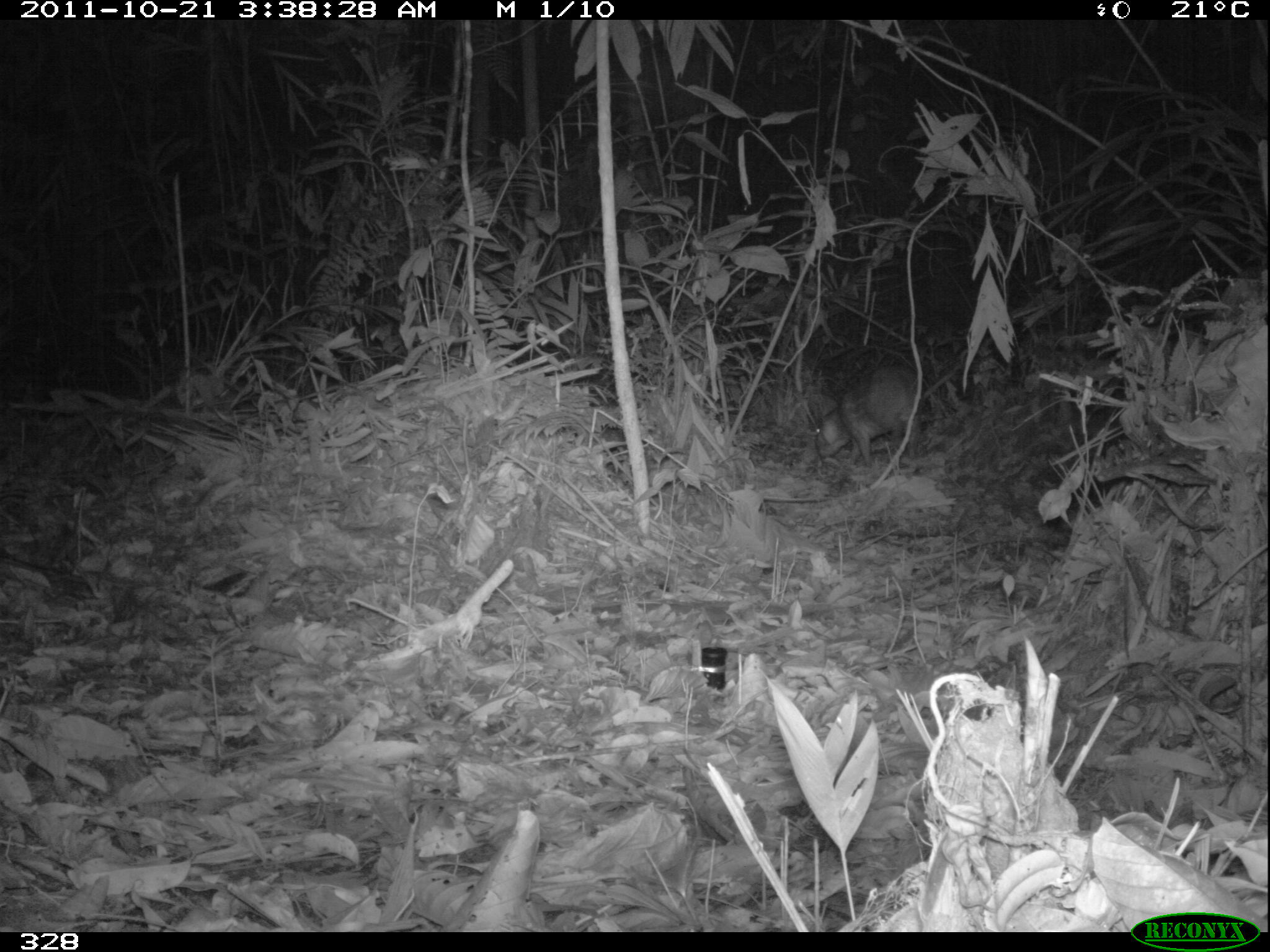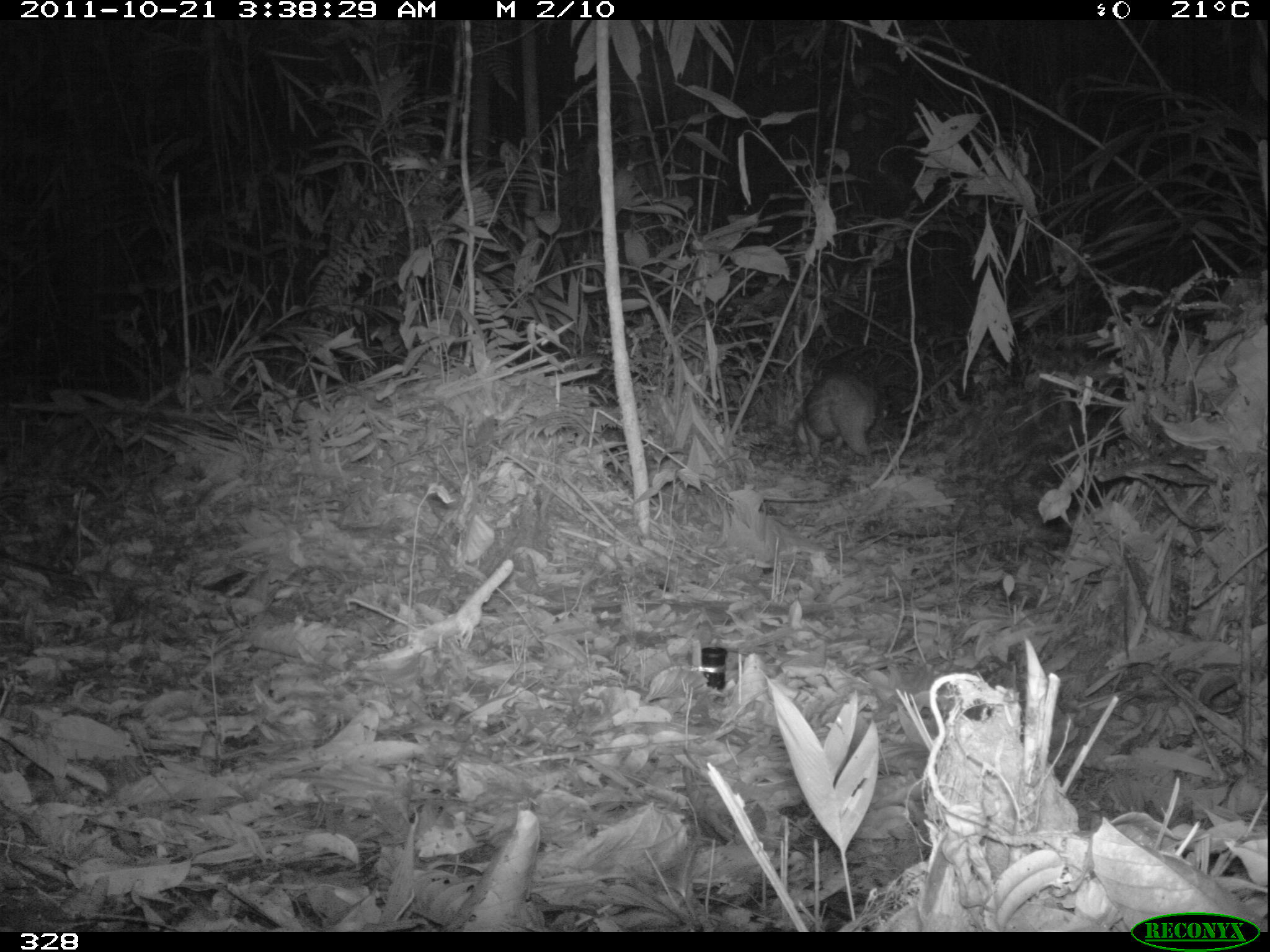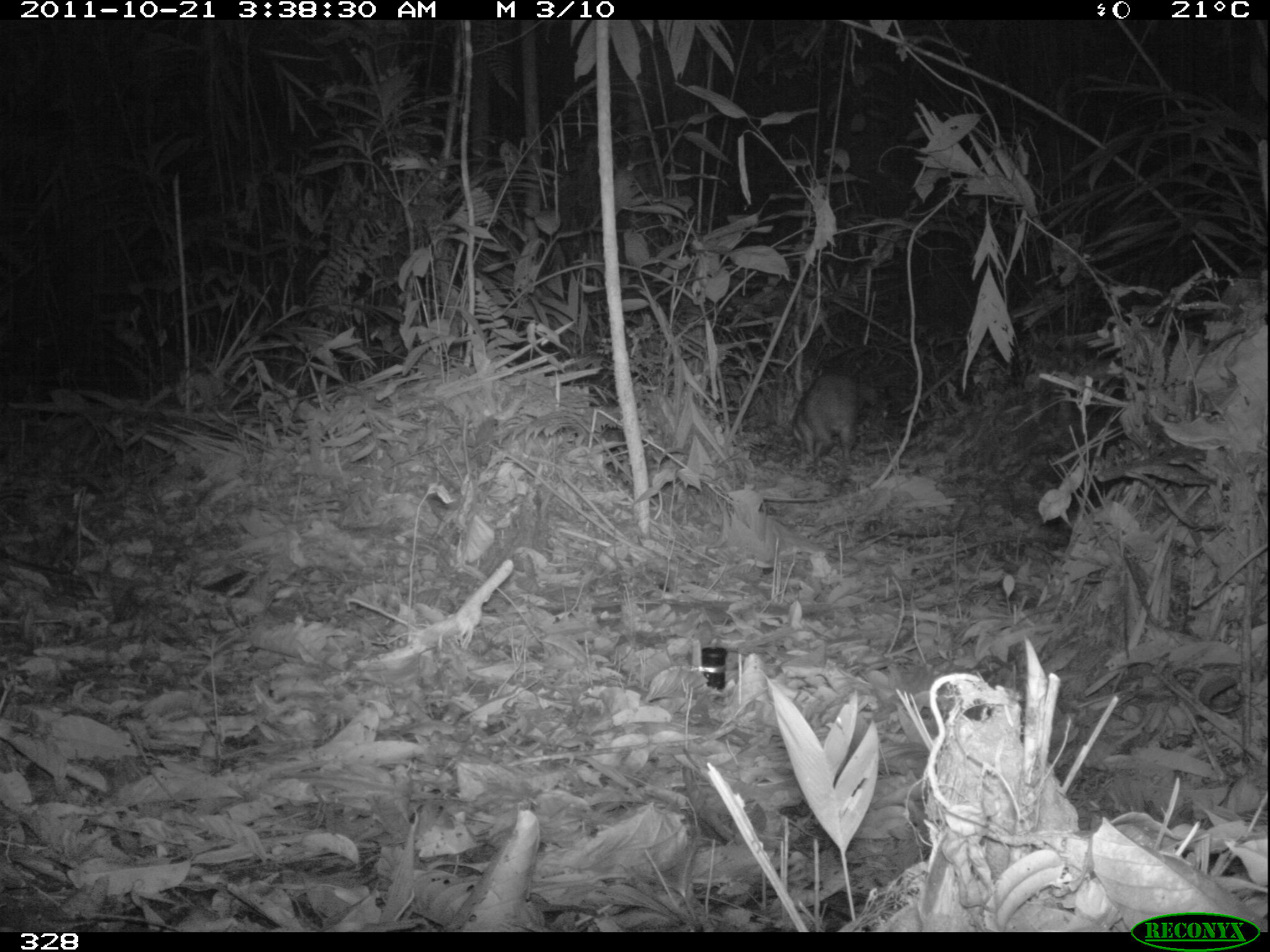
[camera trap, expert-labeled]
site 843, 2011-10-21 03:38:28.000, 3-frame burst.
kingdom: Animalia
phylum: Chordata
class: Mammalia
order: Rodentia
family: Cuniculidae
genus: Cuniculus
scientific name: Cuniculus paca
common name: spotted paca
Cuniculus paca (spotted paca).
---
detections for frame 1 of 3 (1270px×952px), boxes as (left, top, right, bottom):
cuniculus paca: (813, 363, 923, 468)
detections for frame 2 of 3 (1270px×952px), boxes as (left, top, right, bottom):
cuniculus paca: (791, 370, 878, 465)